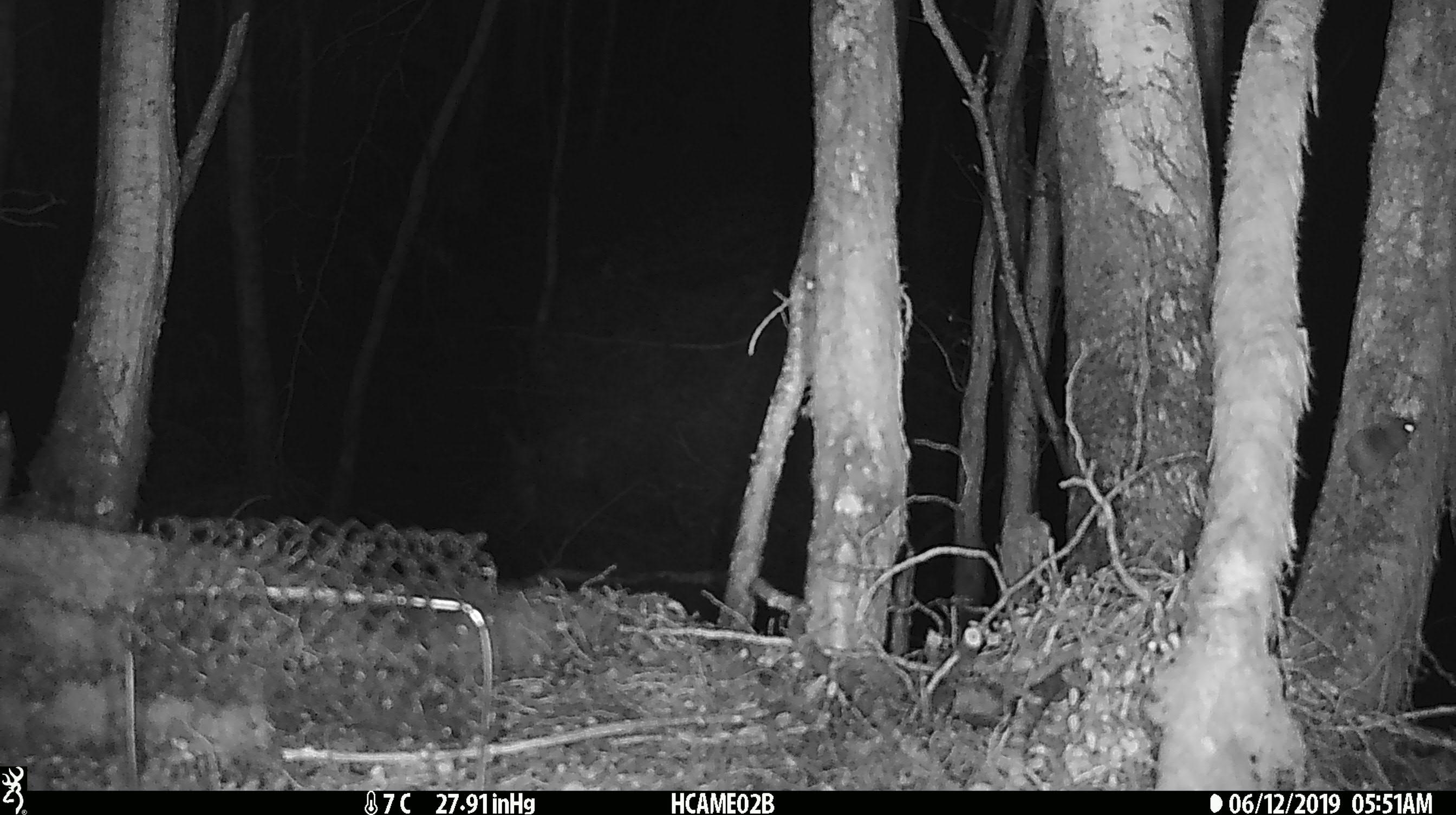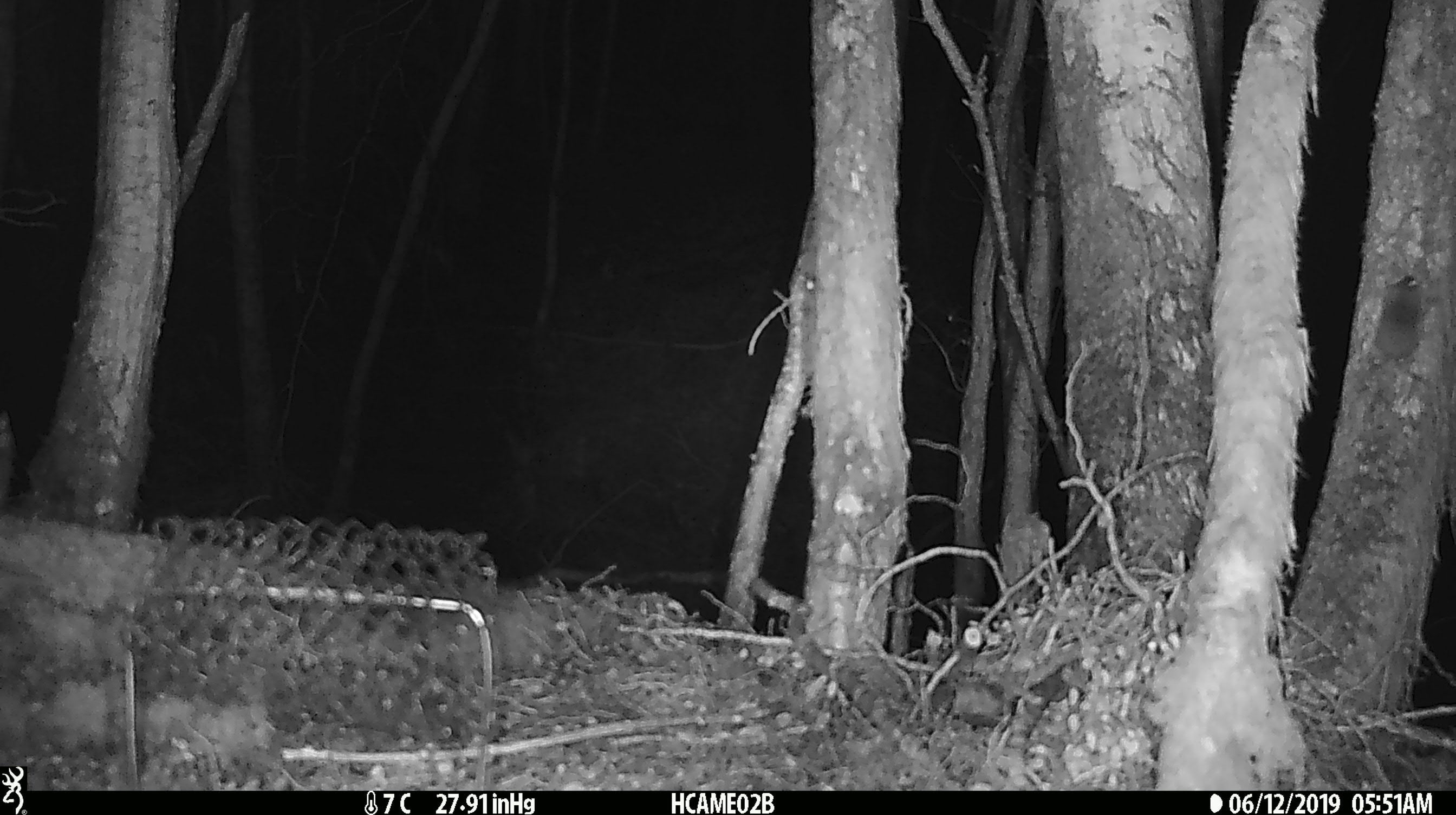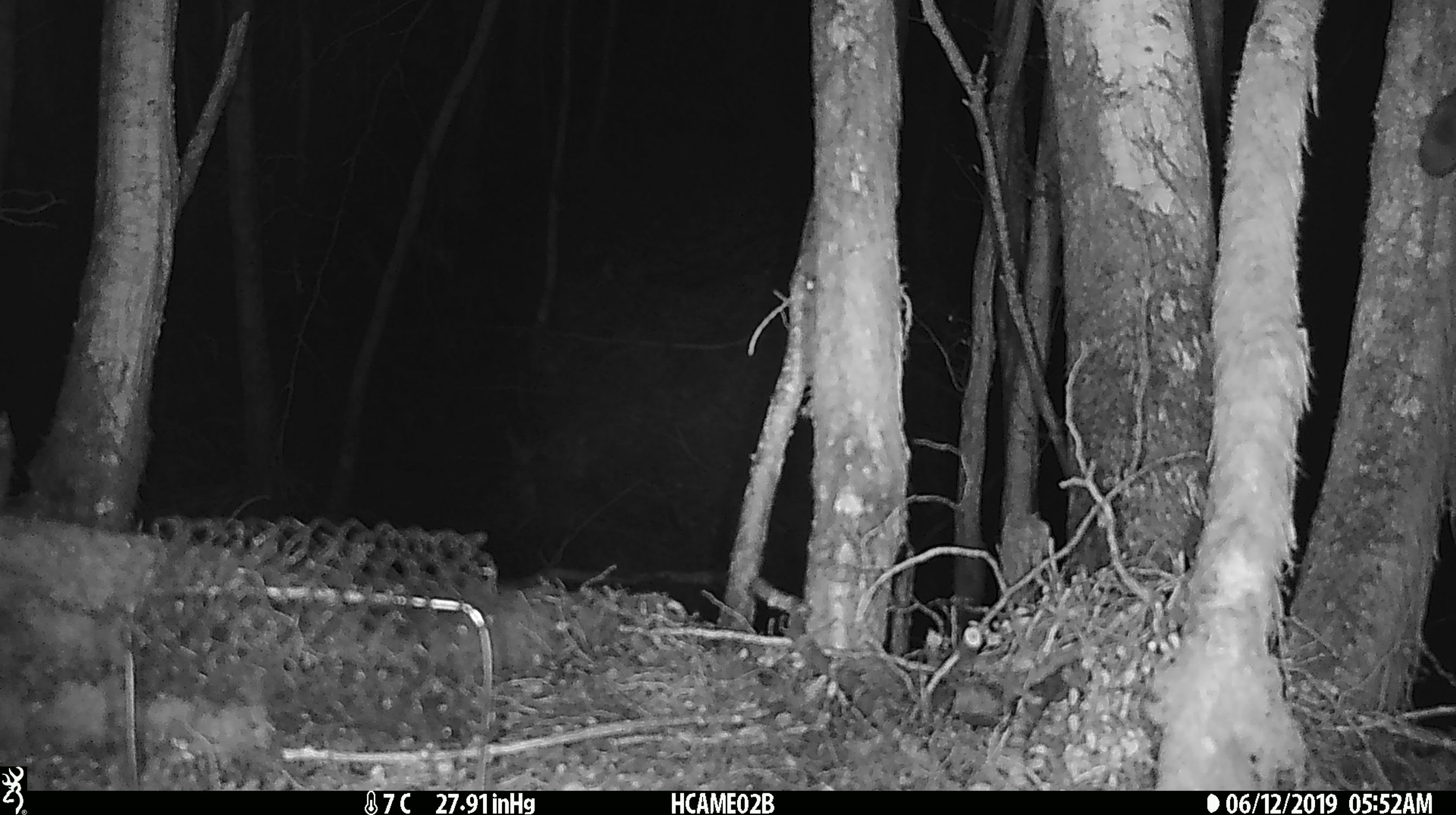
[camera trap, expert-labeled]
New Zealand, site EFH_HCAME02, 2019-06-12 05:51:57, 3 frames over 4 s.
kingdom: Animalia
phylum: Chordata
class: Mammalia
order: Rodentia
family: Muridae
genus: Mus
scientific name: Mus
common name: mouse